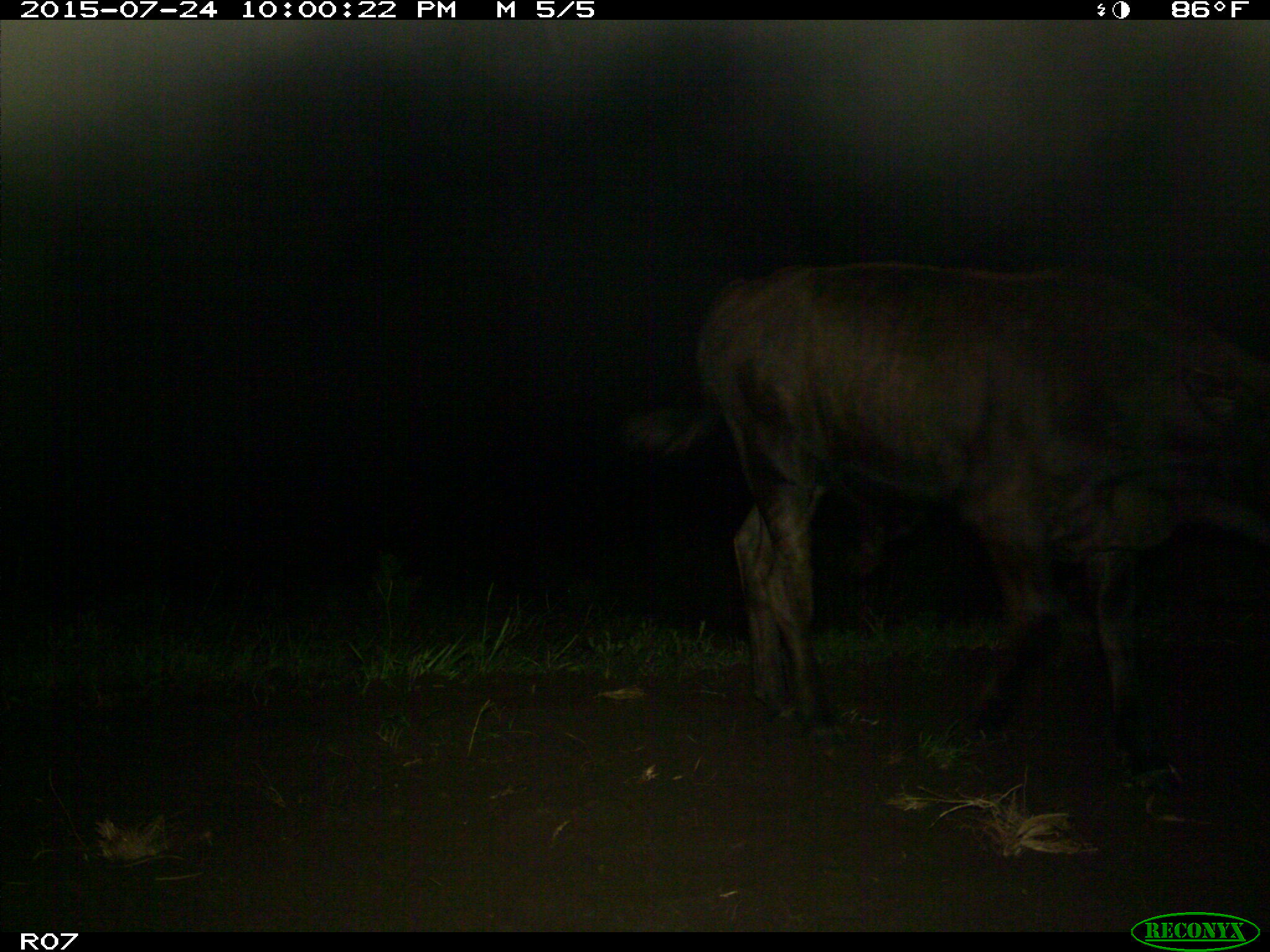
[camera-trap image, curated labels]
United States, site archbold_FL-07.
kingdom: Animalia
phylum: Chordata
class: Mammalia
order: Artiodactyla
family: Bovidae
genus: Bos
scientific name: Bos taurus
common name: domestic cow